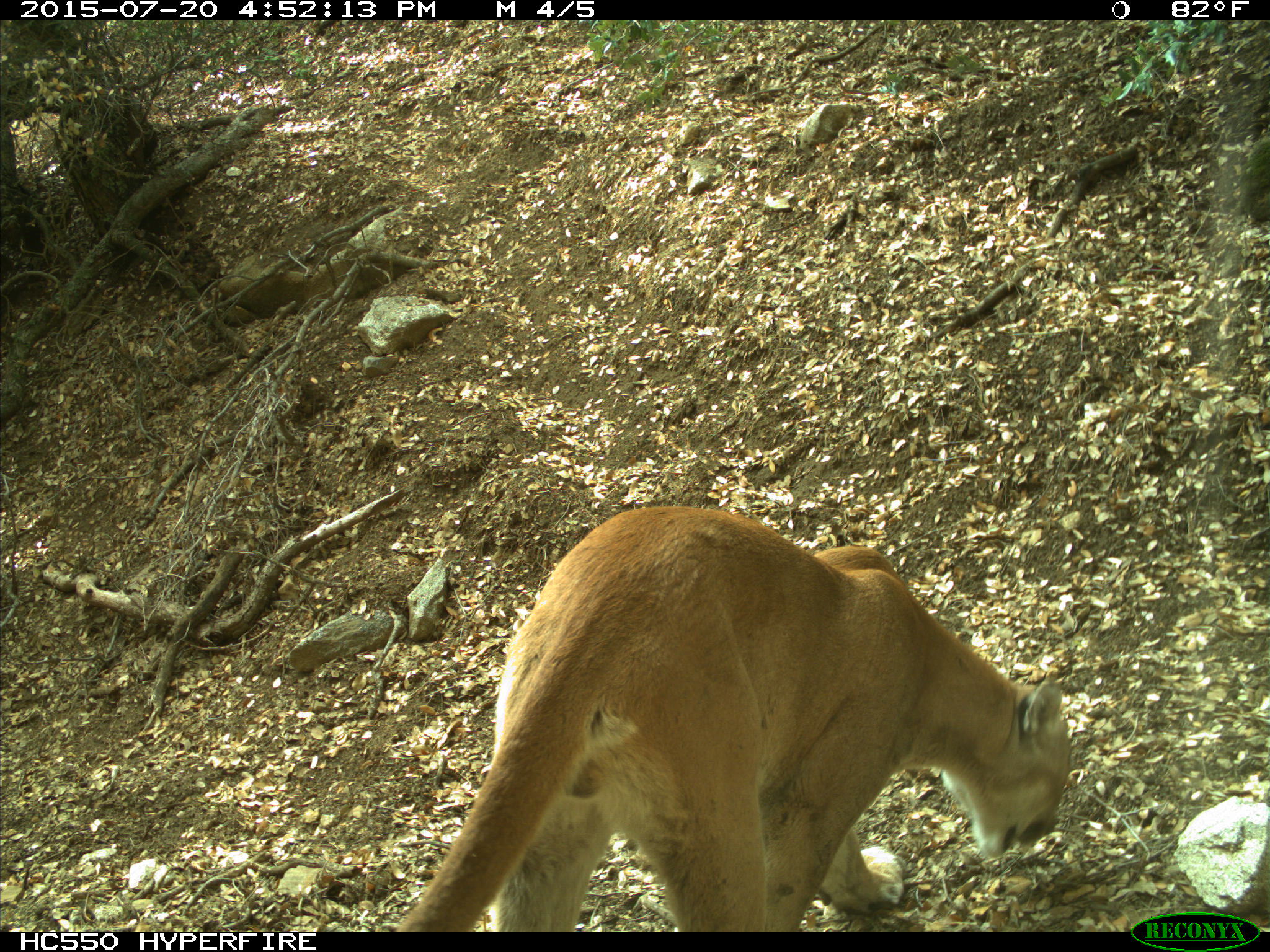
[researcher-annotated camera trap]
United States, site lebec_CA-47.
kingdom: Animalia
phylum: Chordata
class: Mammalia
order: Carnivora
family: Felidae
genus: Puma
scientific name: Puma concolor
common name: mountain lion